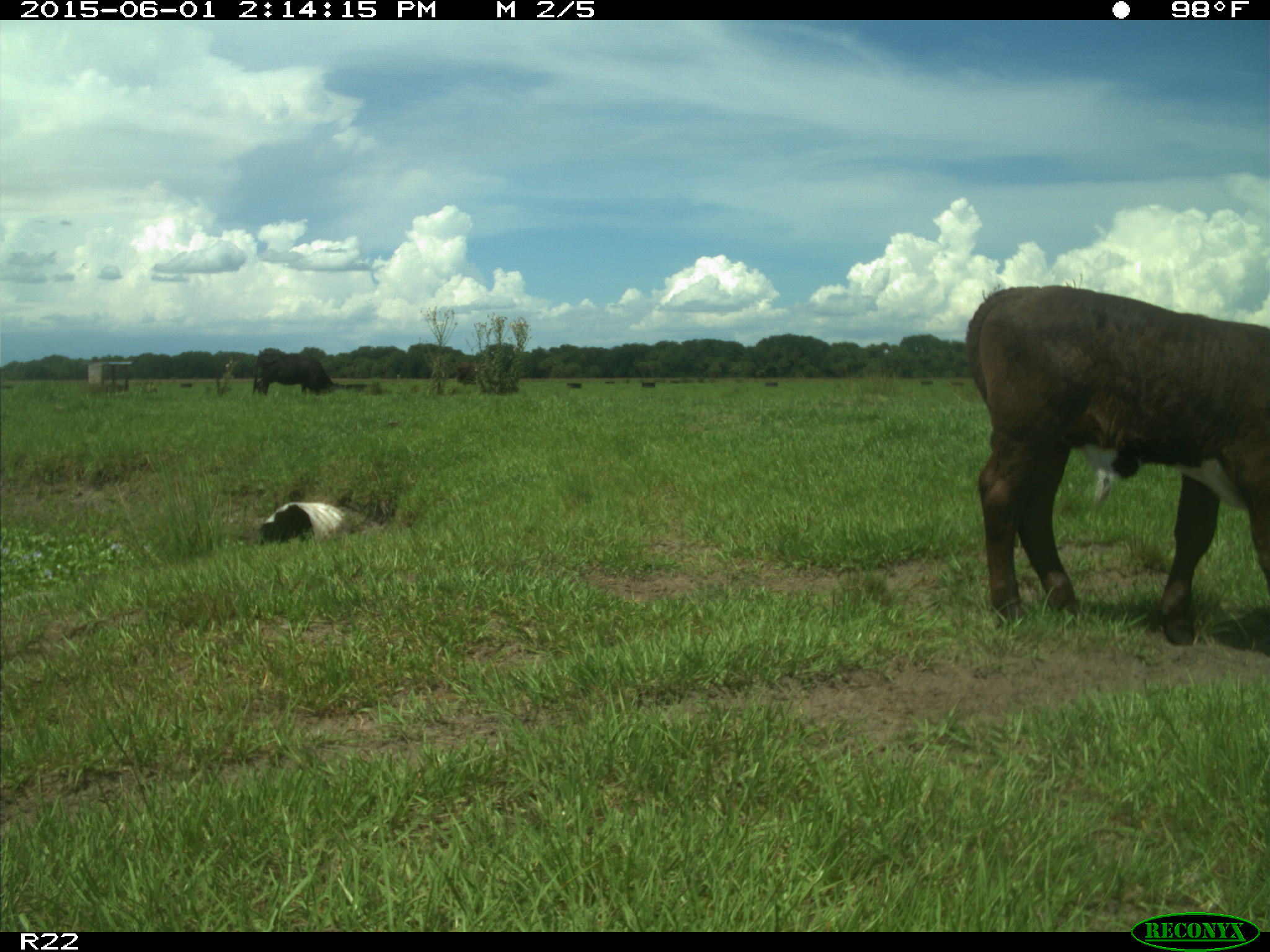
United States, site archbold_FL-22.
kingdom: Animalia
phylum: Chordata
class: Mammalia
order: Artiodactyla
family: Bovidae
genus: Bos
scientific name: Bos taurus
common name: domestic cow